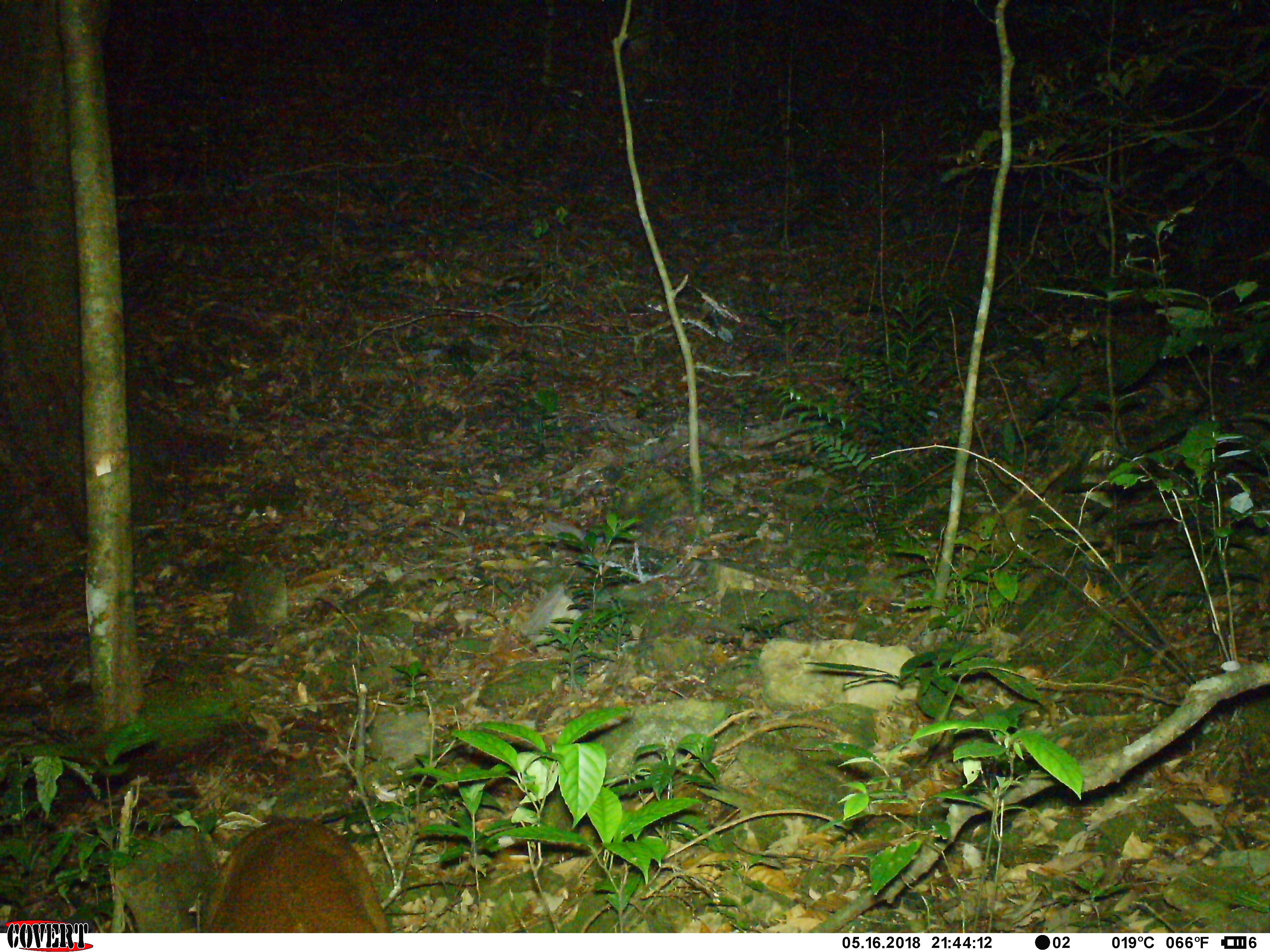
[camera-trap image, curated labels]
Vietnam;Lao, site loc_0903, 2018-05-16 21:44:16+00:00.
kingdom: Animalia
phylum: Chordata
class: Mammalia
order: Artiodactyla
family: Cervidae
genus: Muntiacus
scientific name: Muntiacus rooseveltorum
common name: roosevelt's muntjac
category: roosevelts muntjac group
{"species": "roosevelts muntjac group (roosevelt's muntjac) (Muntiacus rooseveltorum)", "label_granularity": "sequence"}